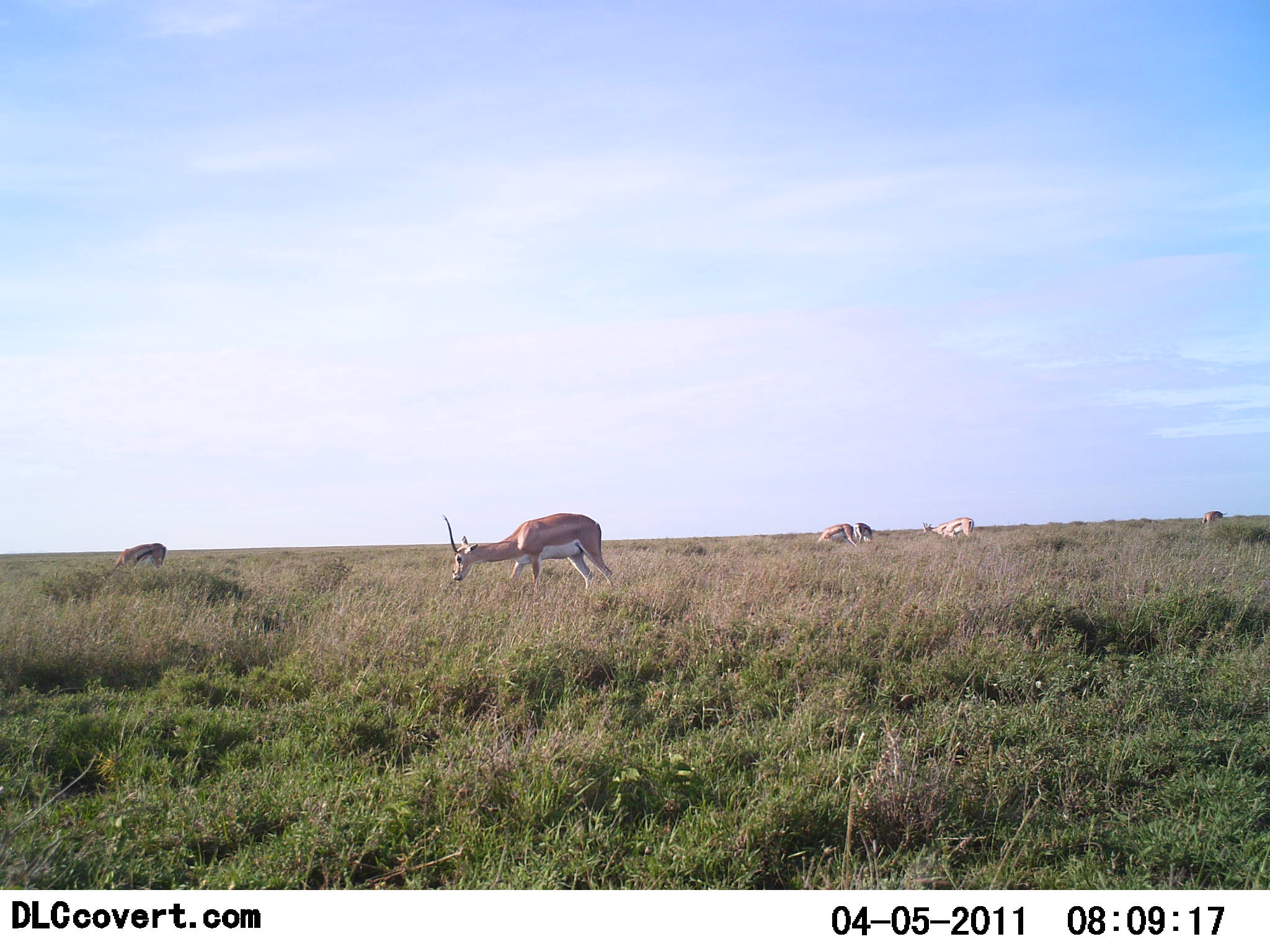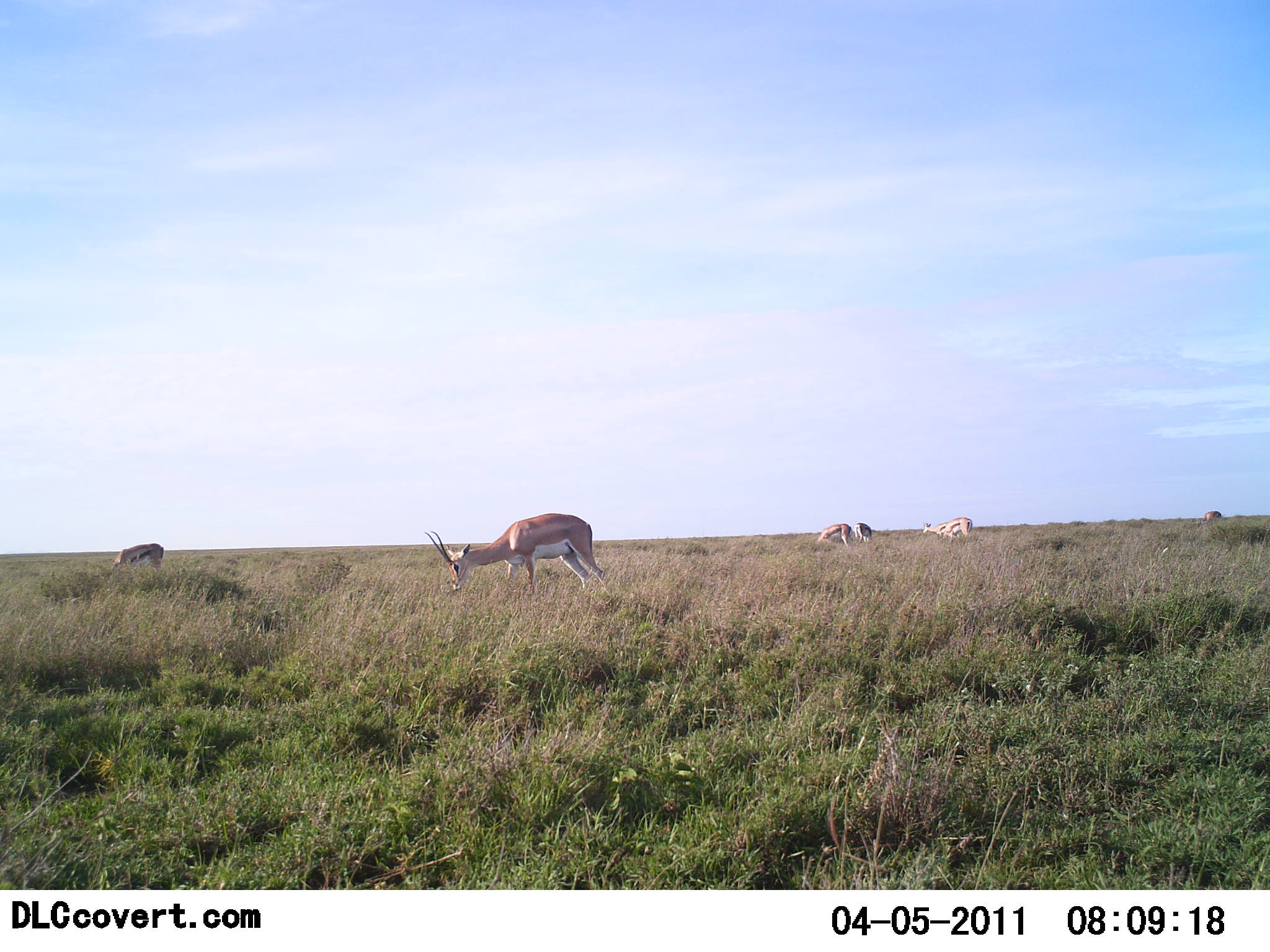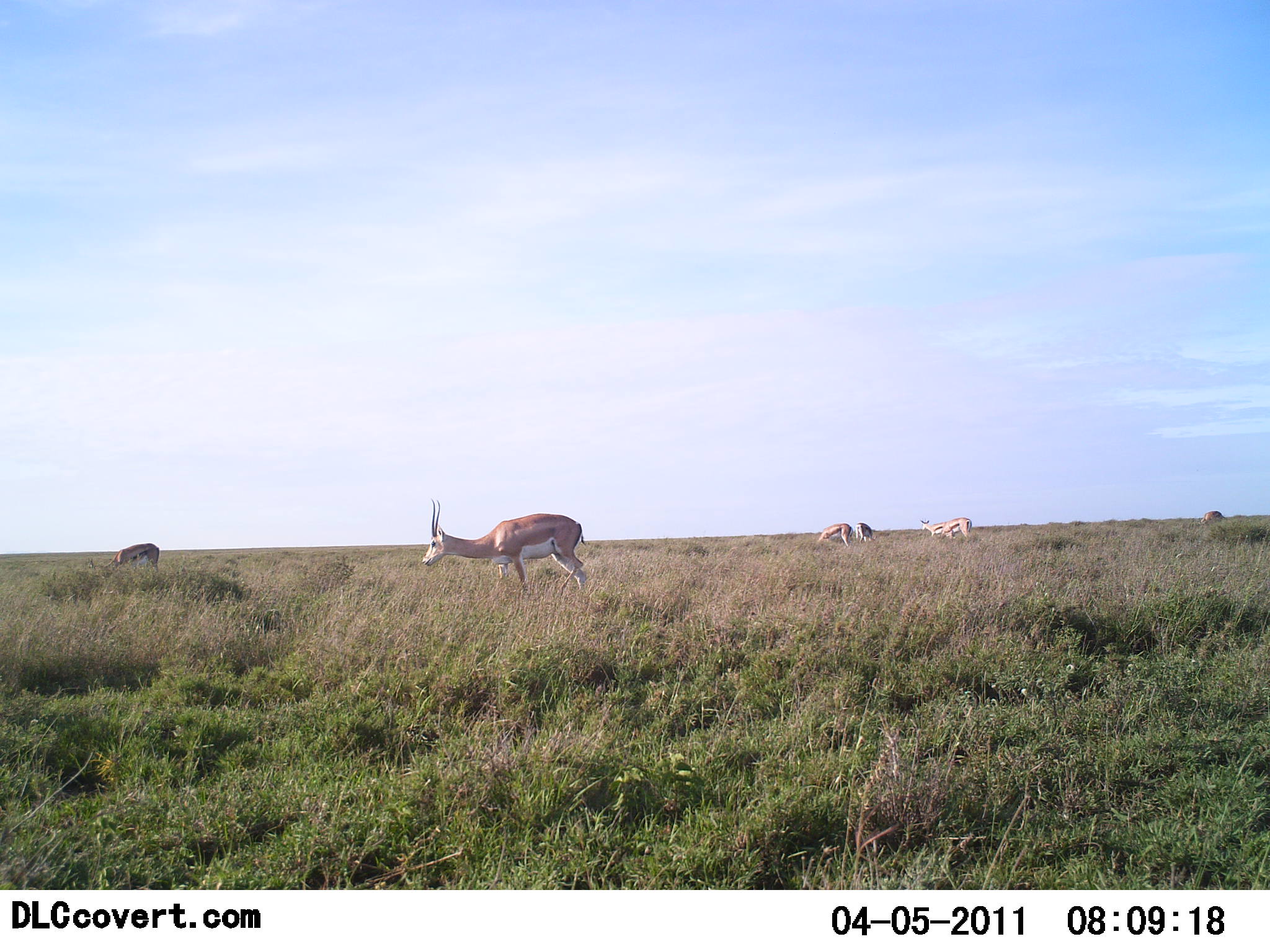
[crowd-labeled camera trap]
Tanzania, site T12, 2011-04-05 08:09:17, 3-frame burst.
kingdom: Animalia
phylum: Chordata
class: Mammalia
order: Artiodactyla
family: Bovidae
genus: Nanger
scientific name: Nanger granti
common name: grant's gazelle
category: gazellegrants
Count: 5.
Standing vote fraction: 28%.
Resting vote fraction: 0%.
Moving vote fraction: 11%.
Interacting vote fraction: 0%.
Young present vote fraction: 0%.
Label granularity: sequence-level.